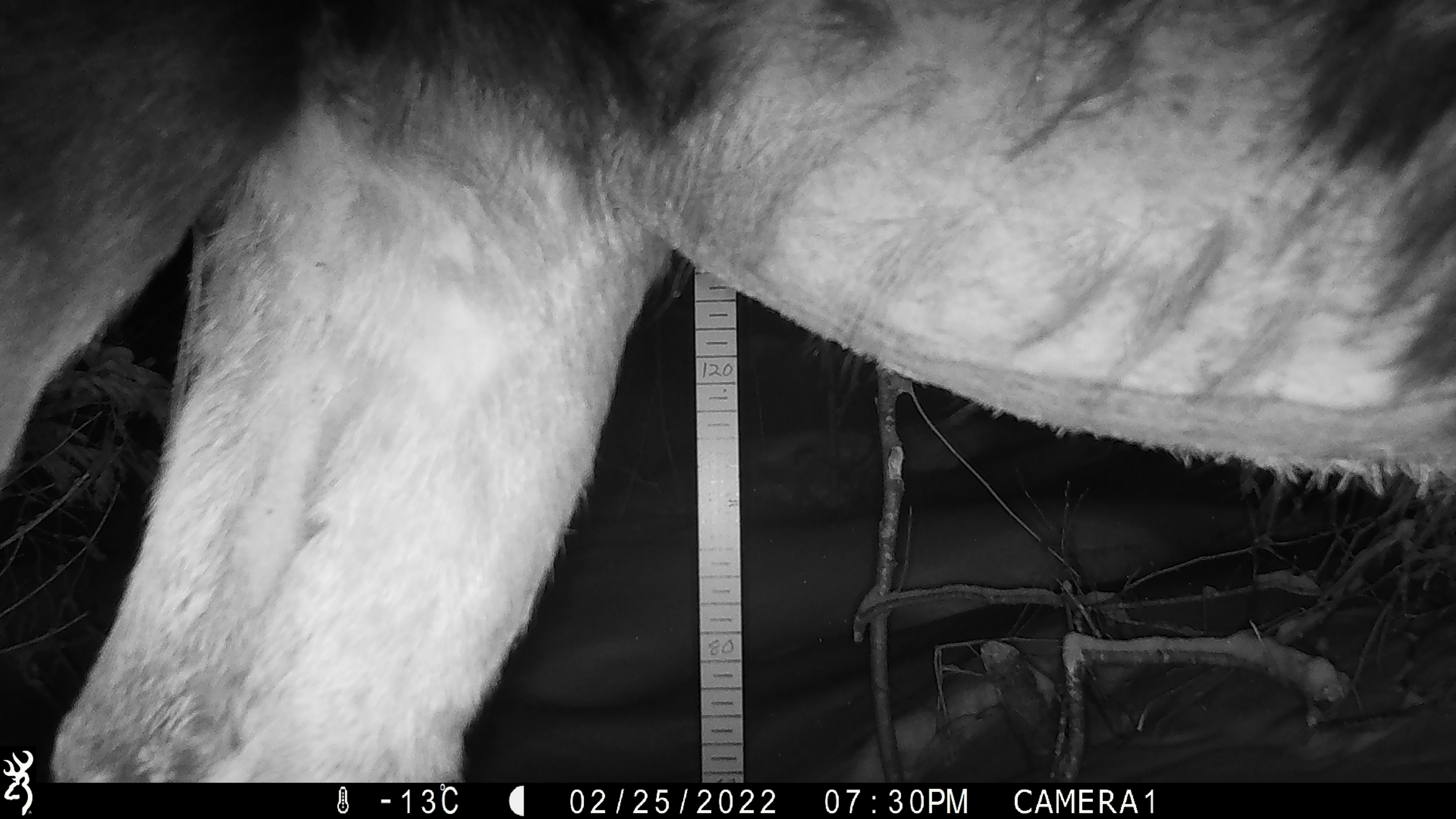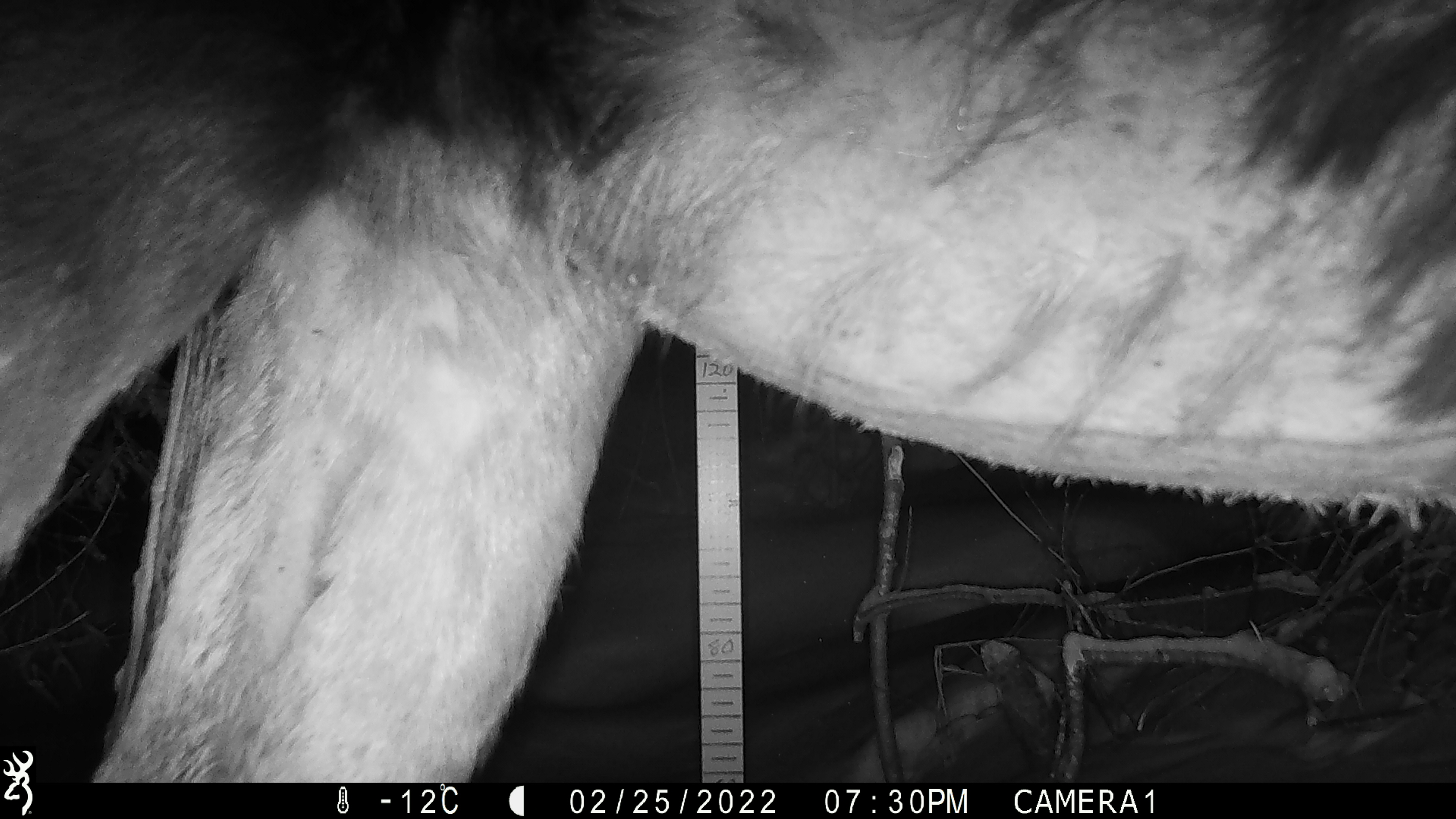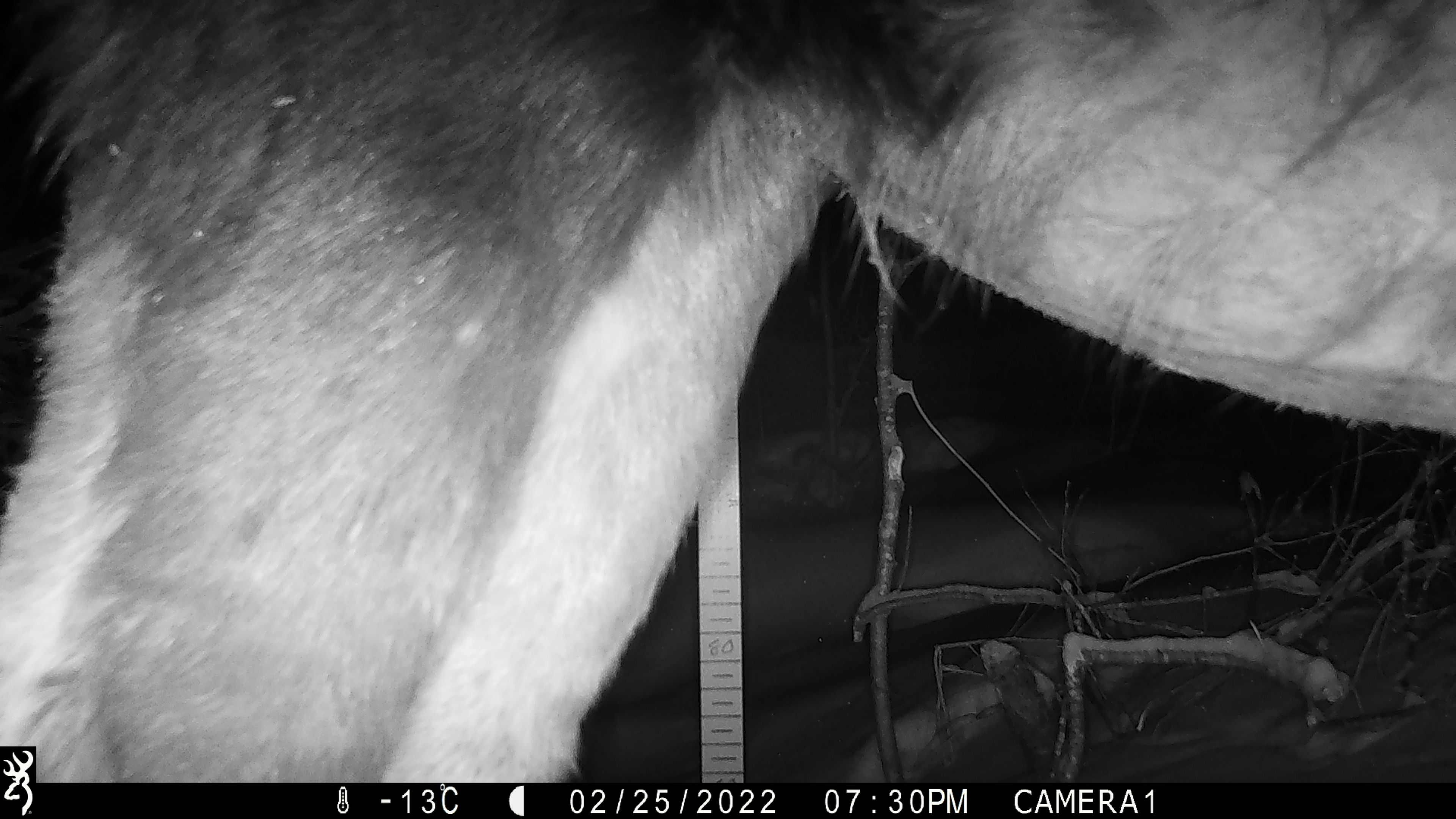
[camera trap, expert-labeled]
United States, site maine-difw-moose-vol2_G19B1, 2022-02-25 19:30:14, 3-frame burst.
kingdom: Animalia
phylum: Chordata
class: Mammalia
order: Artiodactyla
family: Cervidae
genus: Alces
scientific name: Alces alces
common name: moose